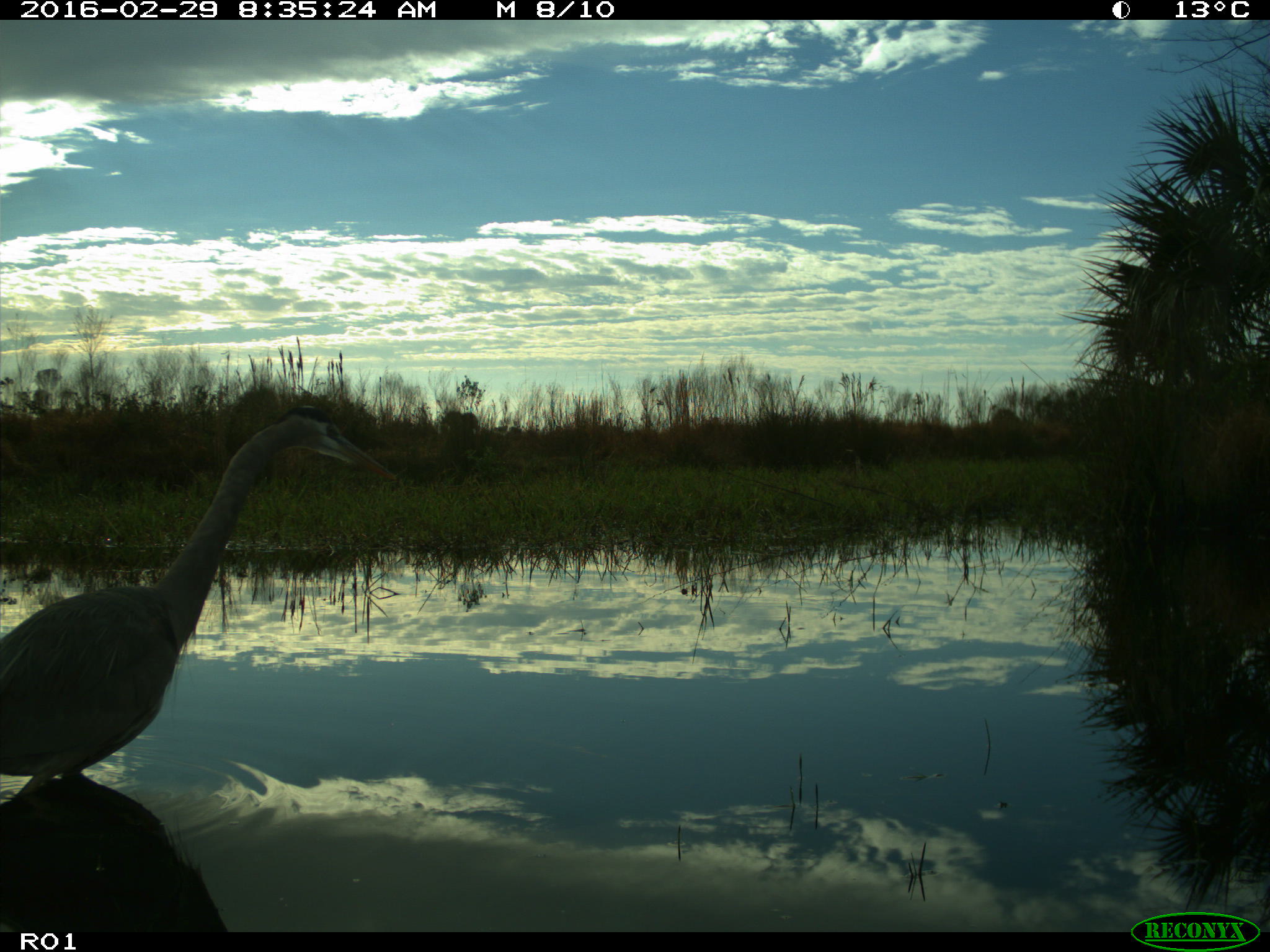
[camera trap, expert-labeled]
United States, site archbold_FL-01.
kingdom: Animalia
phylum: Chordata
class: Aves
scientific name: Aves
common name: birds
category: unidentified bird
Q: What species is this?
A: Unidentified bird (birds) (Aves).